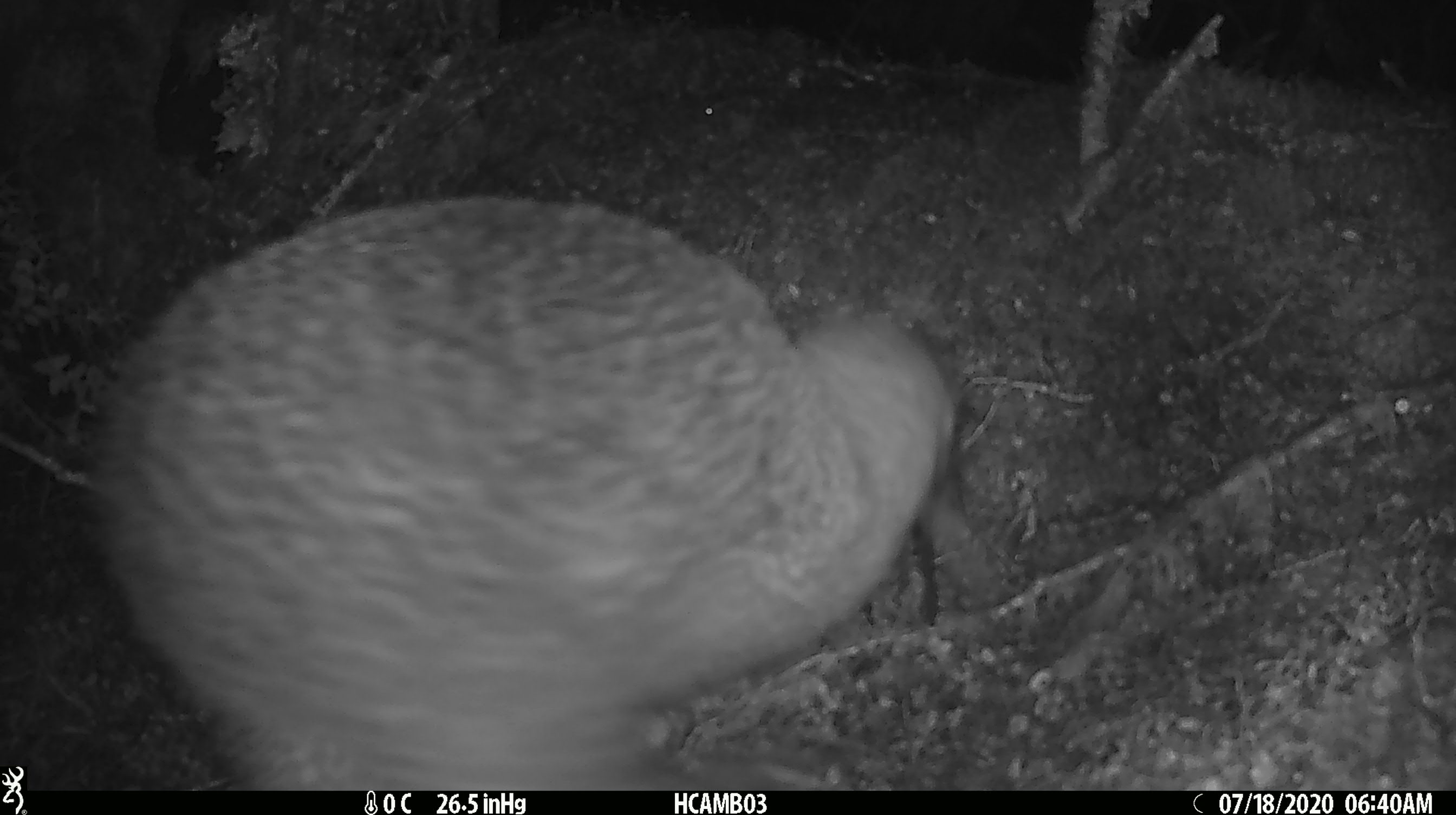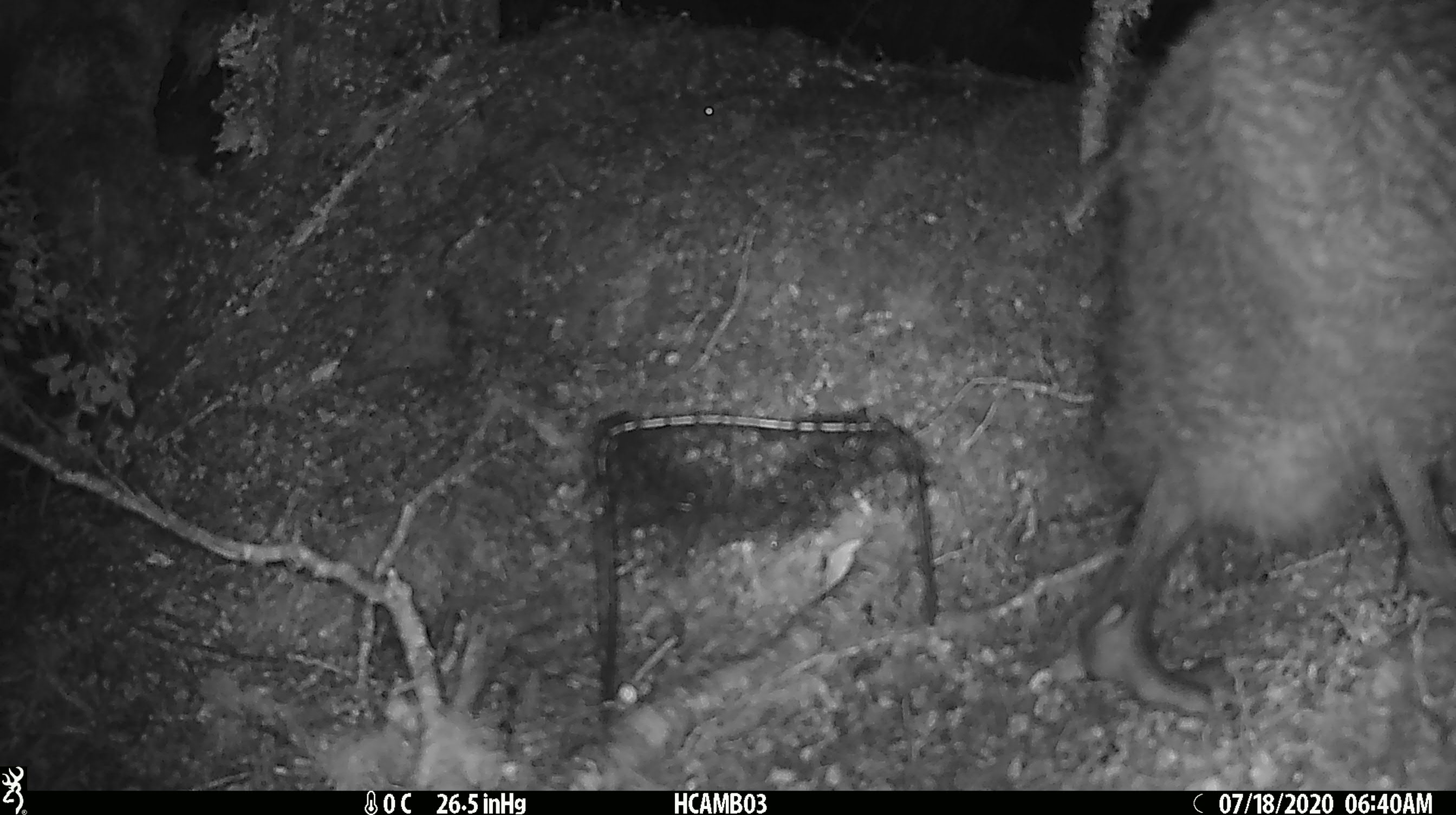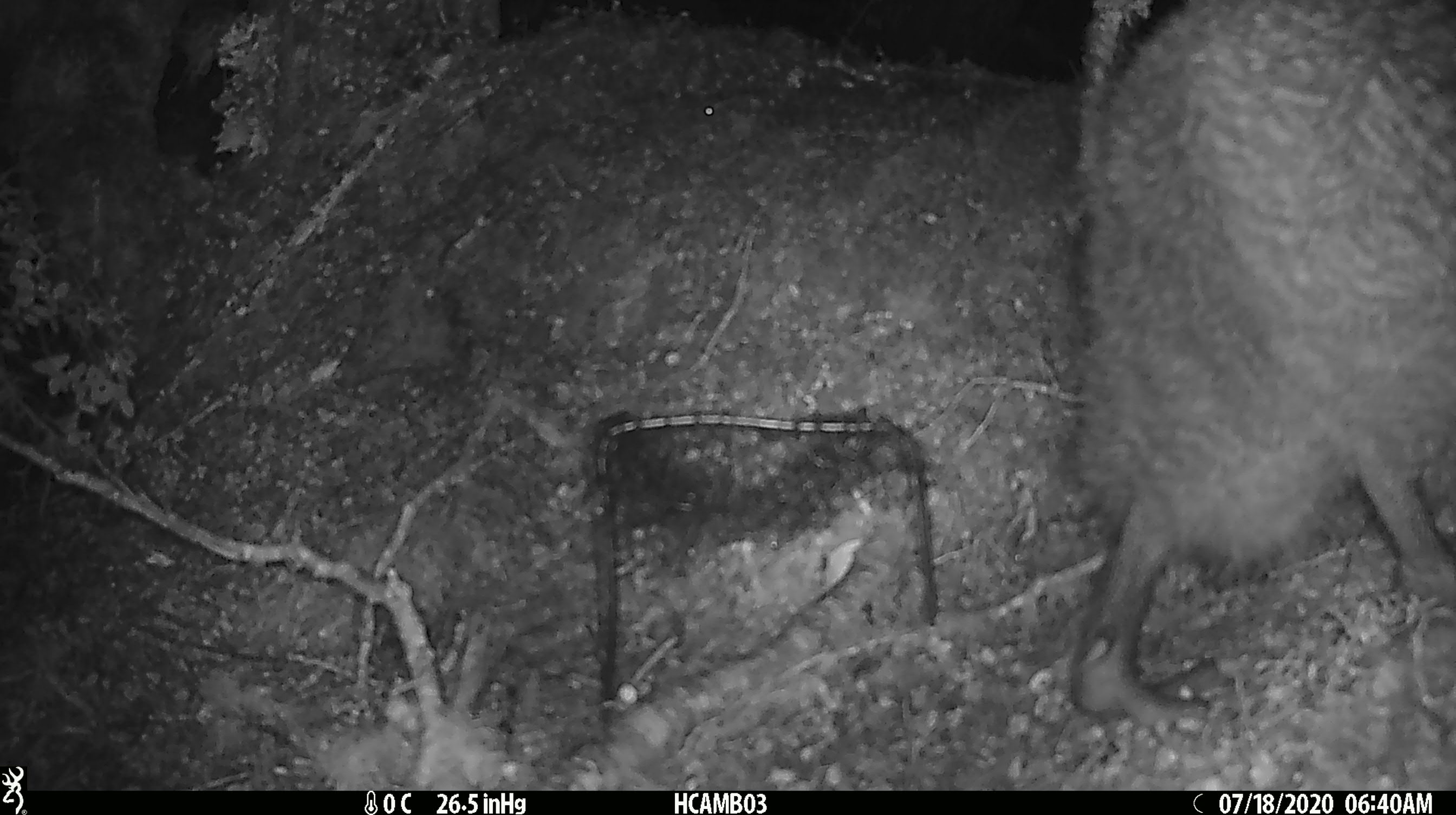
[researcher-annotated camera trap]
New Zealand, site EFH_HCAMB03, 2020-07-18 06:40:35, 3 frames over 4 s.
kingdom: Animalia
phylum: Chordata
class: Aves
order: Apterygiformes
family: Apterygidae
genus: Apteryx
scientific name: Apteryx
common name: kiwi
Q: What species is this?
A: Kiwi (Apteryx).